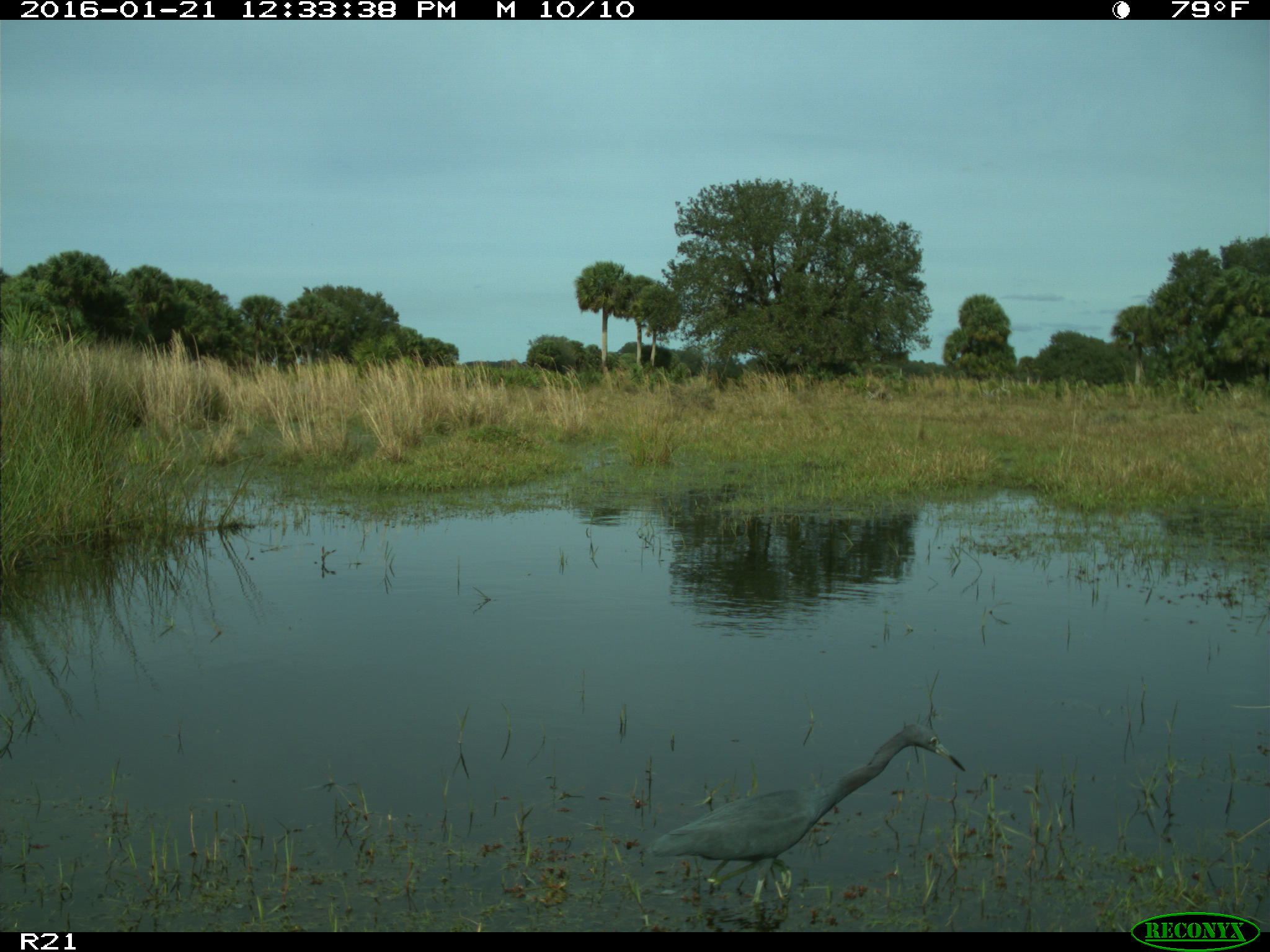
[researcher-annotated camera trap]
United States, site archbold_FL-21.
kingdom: Animalia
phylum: Chordata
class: Aves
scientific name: Aves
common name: birds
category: unidentified bird